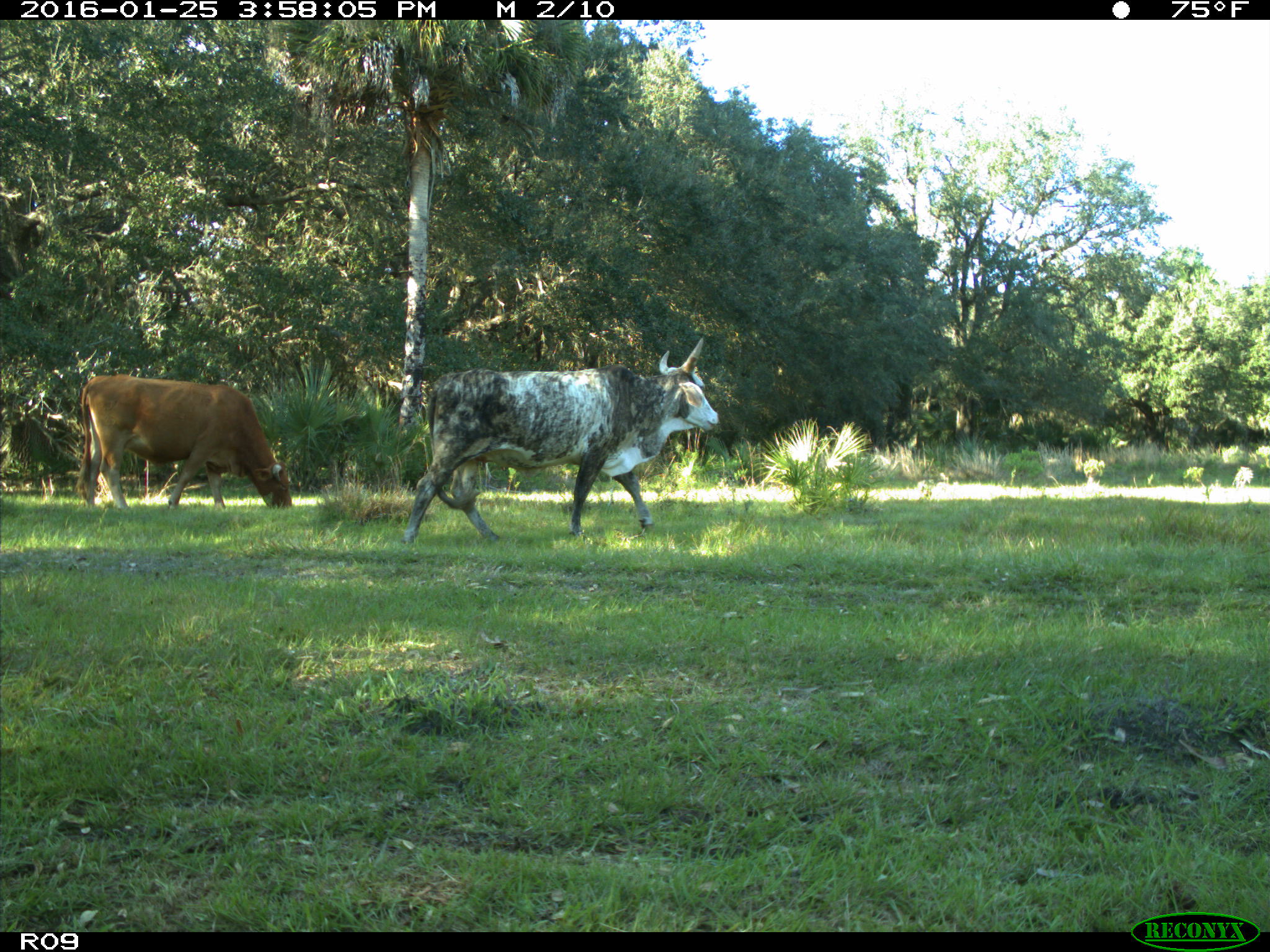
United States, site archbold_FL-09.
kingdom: Animalia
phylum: Chordata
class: Mammalia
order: Artiodactyla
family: Bovidae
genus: Bos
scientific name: Bos taurus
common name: domestic cow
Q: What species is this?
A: Bos taurus (domestic cow).